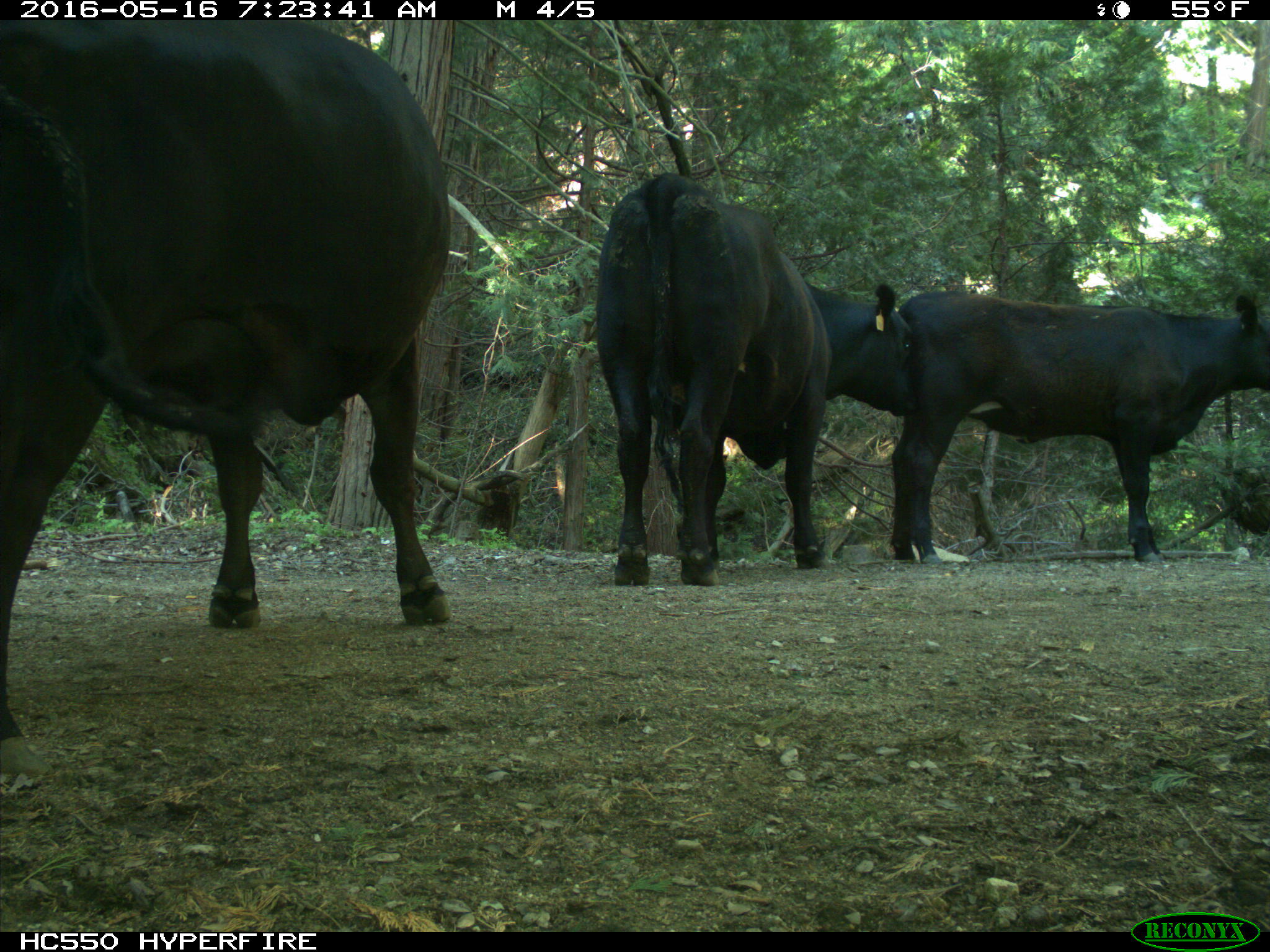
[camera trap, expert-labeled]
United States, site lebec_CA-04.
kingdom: Animalia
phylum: Chordata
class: Mammalia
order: Artiodactyla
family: Bovidae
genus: Bos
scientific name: Bos taurus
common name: domestic cow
Bos taurus (domestic cow).